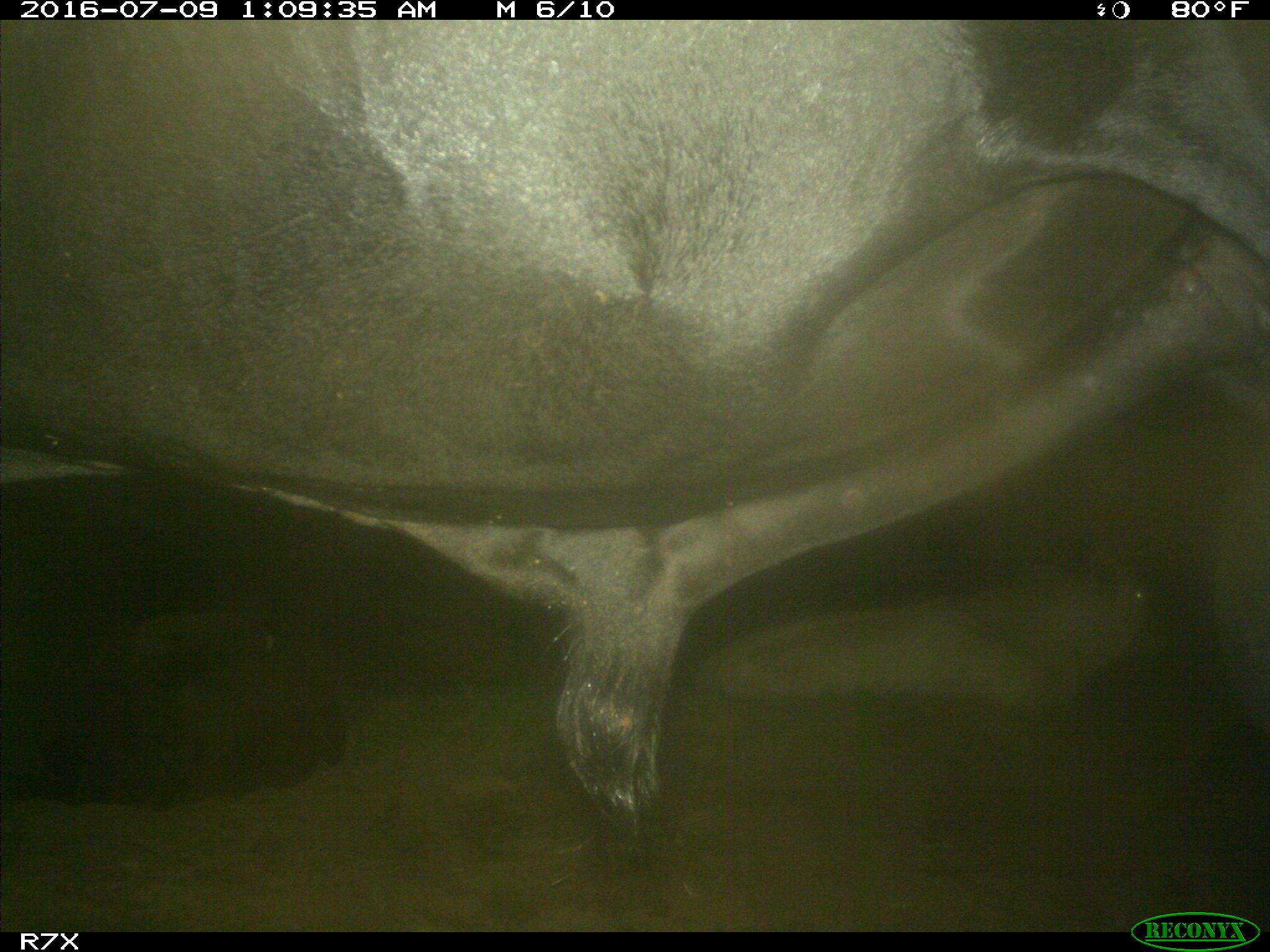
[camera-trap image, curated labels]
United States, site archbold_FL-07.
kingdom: Animalia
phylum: Chordata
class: Mammalia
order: Artiodactyla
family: Bovidae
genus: Bos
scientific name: Bos taurus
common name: domestic cow